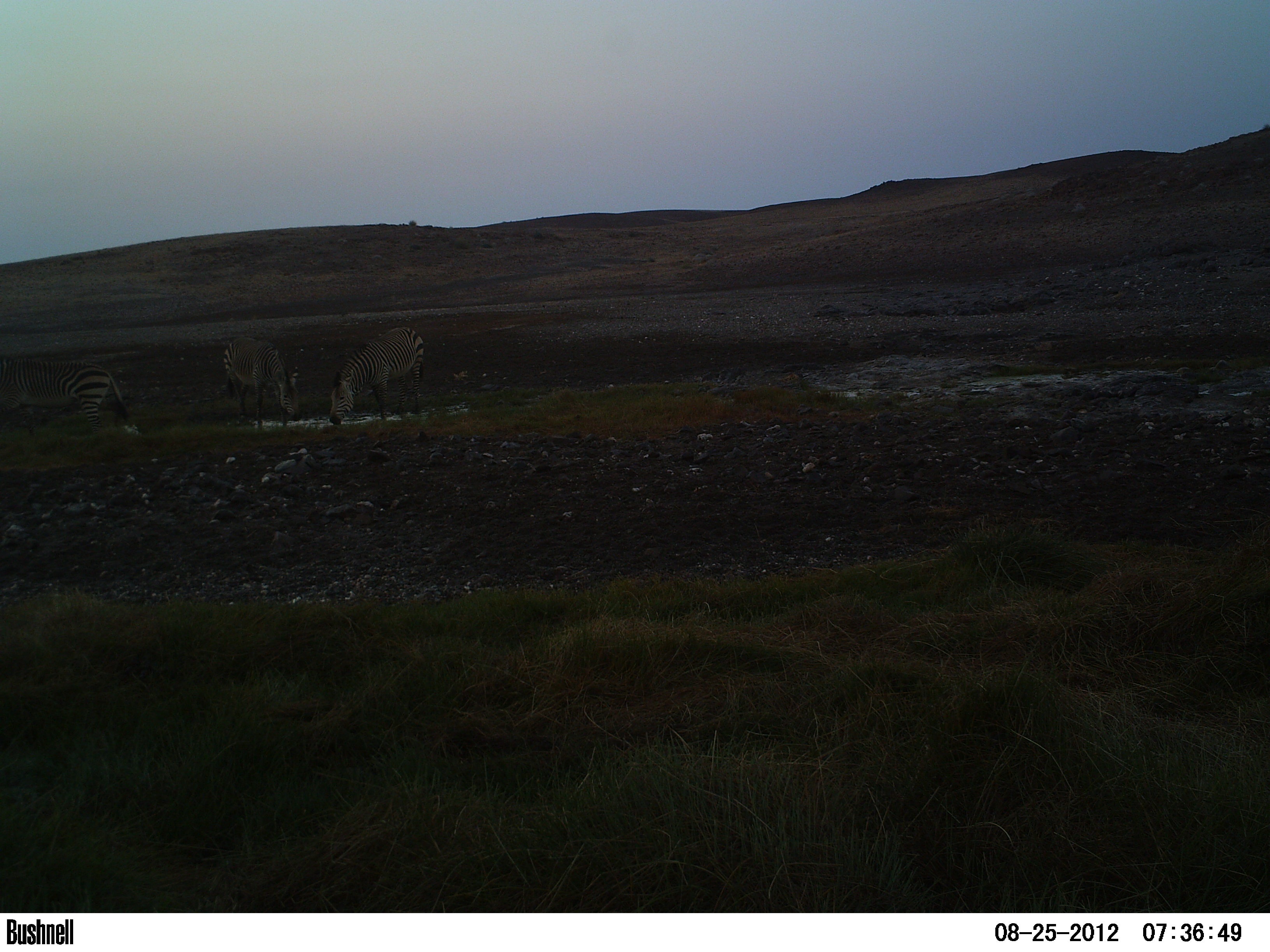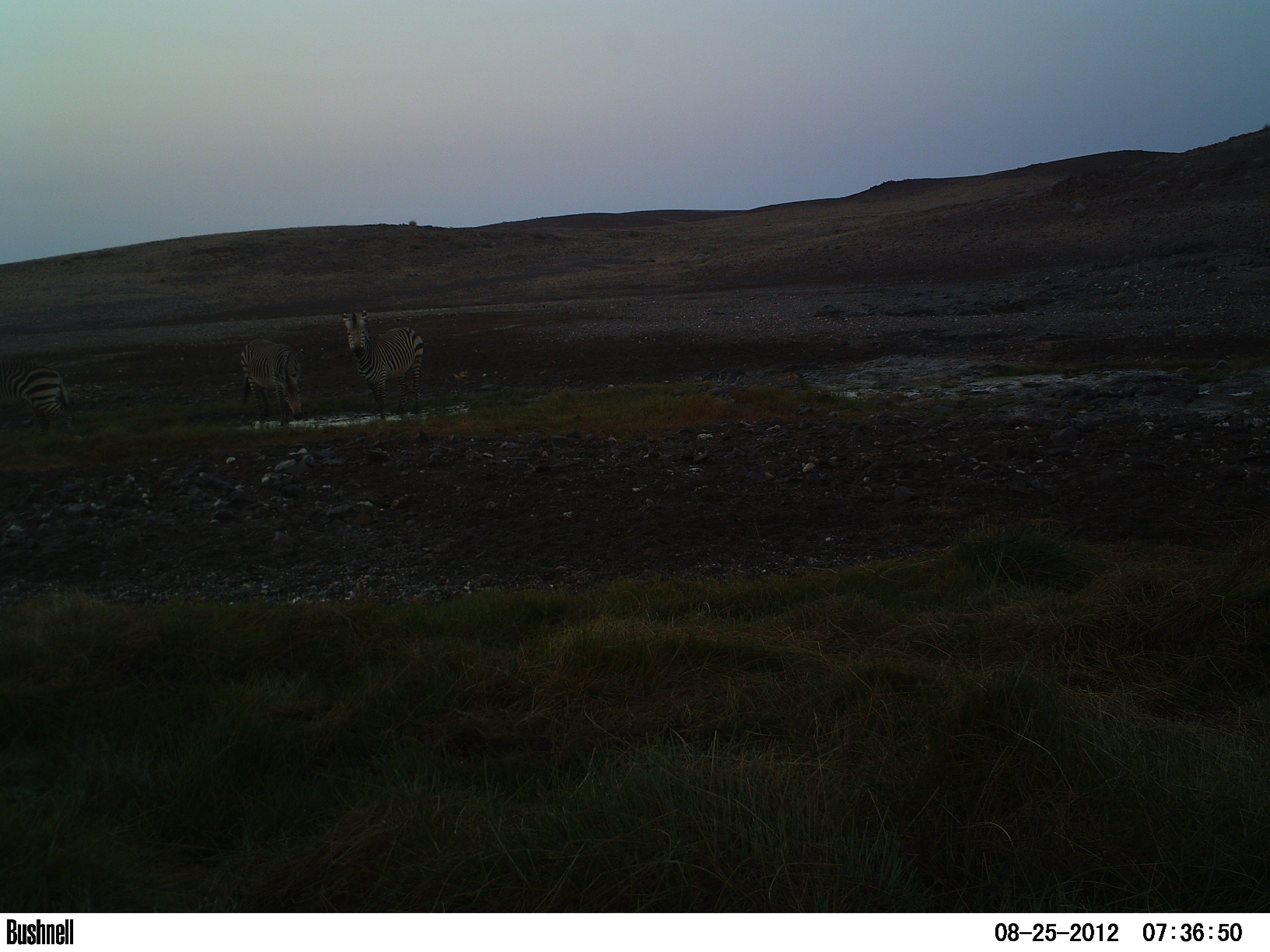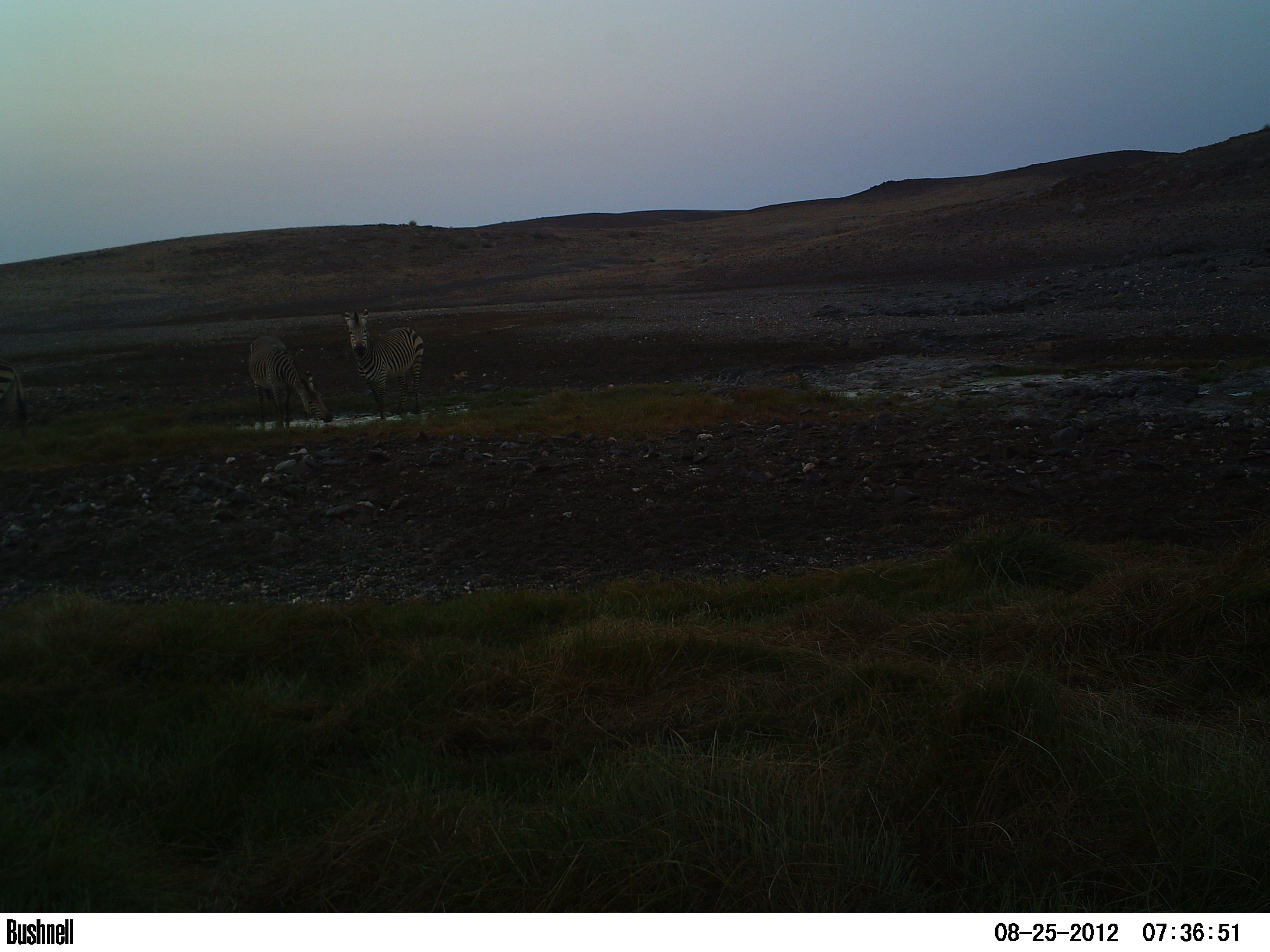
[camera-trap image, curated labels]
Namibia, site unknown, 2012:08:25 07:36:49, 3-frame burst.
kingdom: Animalia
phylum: Chordata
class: Mammalia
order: Perissodactyla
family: Equidae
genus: Equus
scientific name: Equus zebra hartmannae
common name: hartmann's mountain zebra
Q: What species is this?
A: Equus zebra hartmannae (hartmann's mountain zebra).